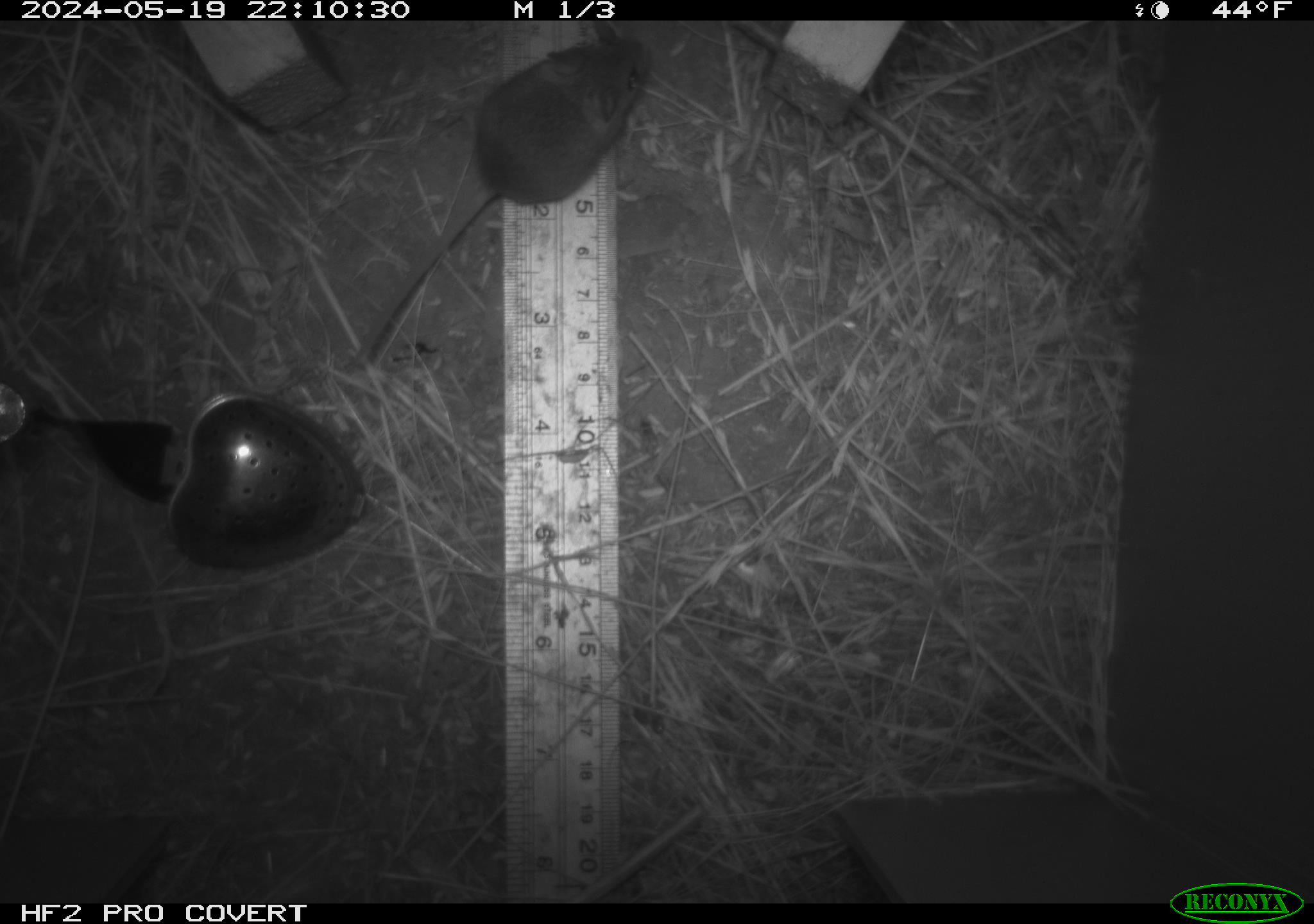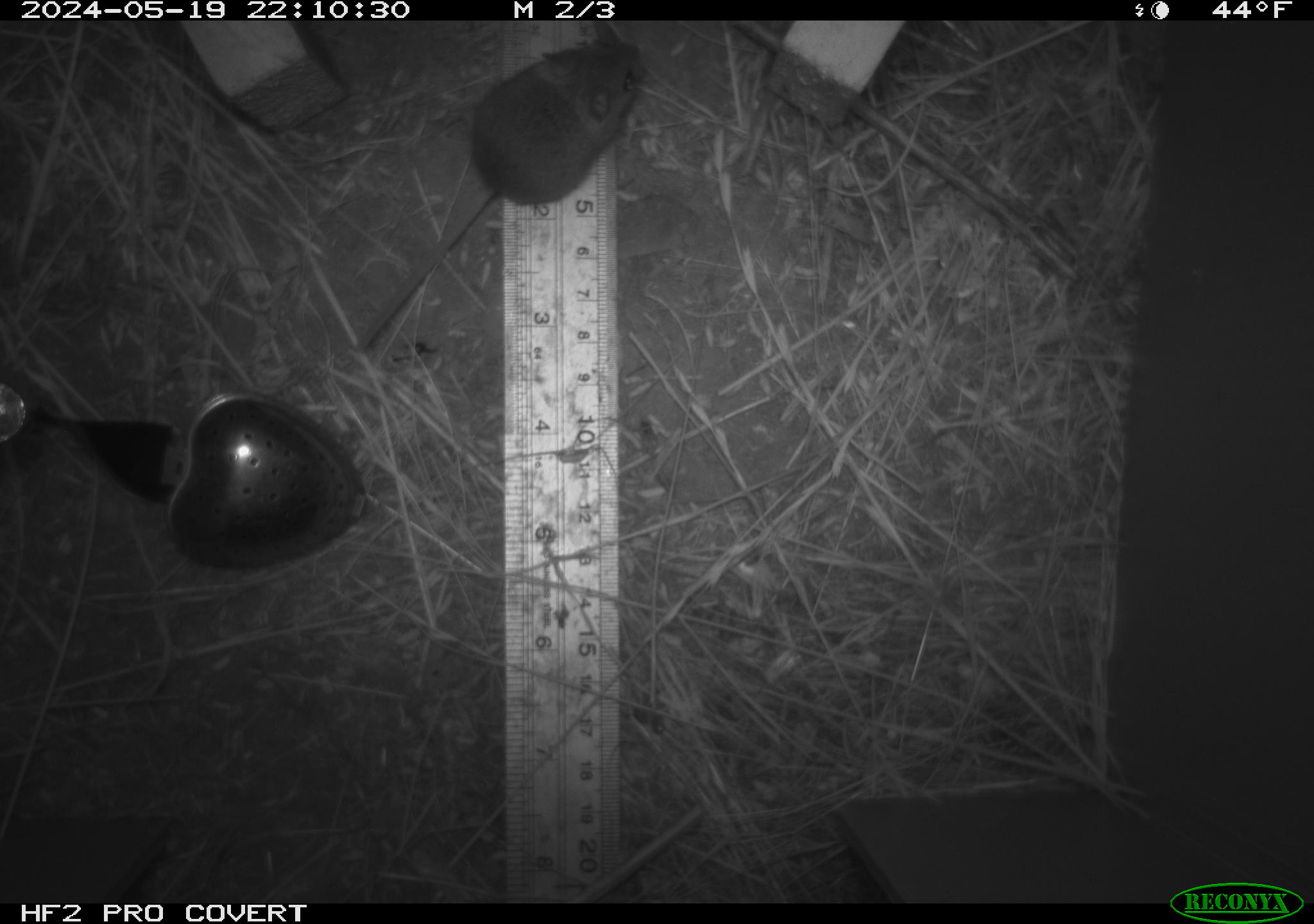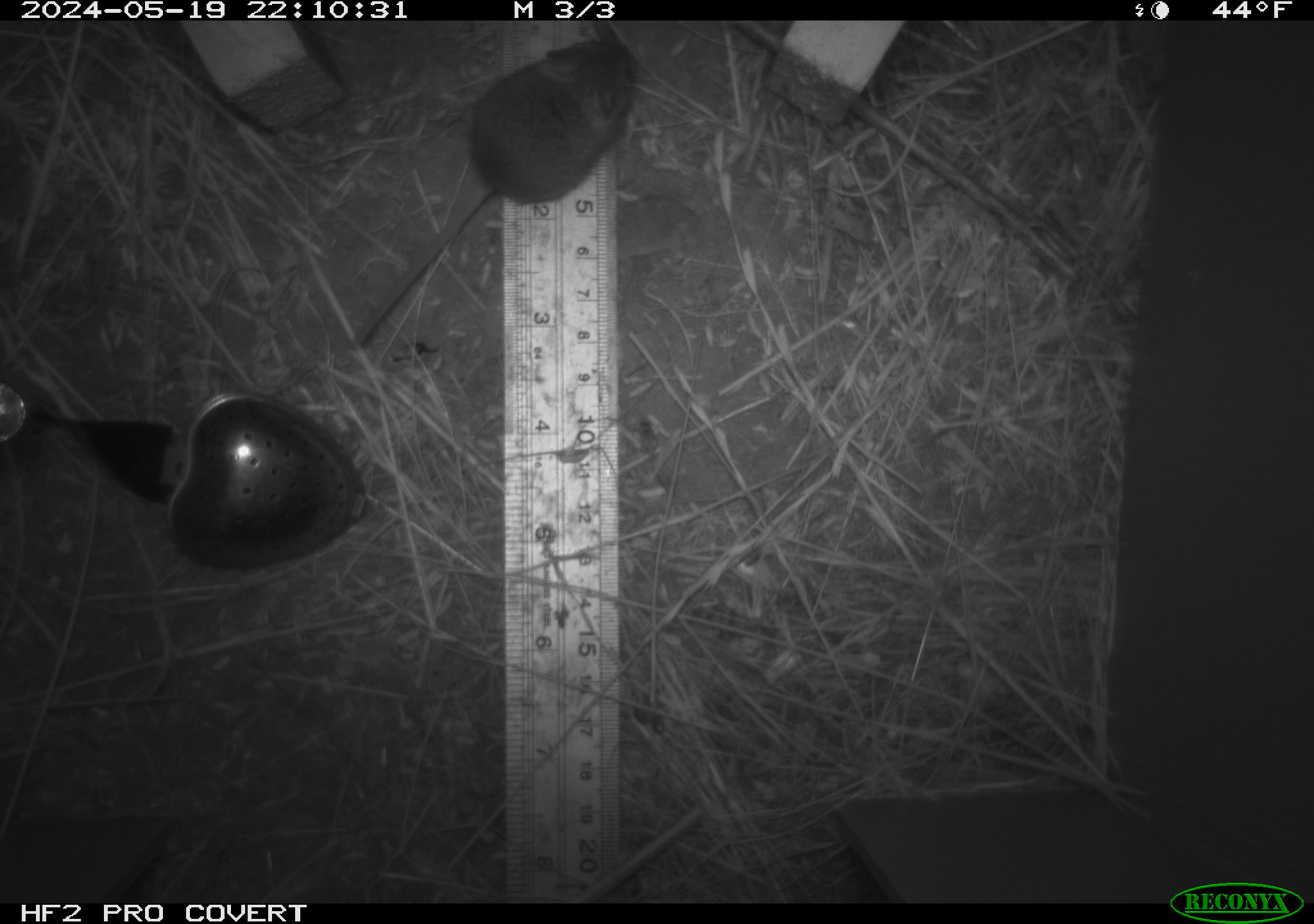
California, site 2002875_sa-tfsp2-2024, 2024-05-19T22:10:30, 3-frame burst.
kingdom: Animalia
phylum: Chordata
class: Mammalia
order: Rodentia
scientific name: Rodentia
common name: mouse species